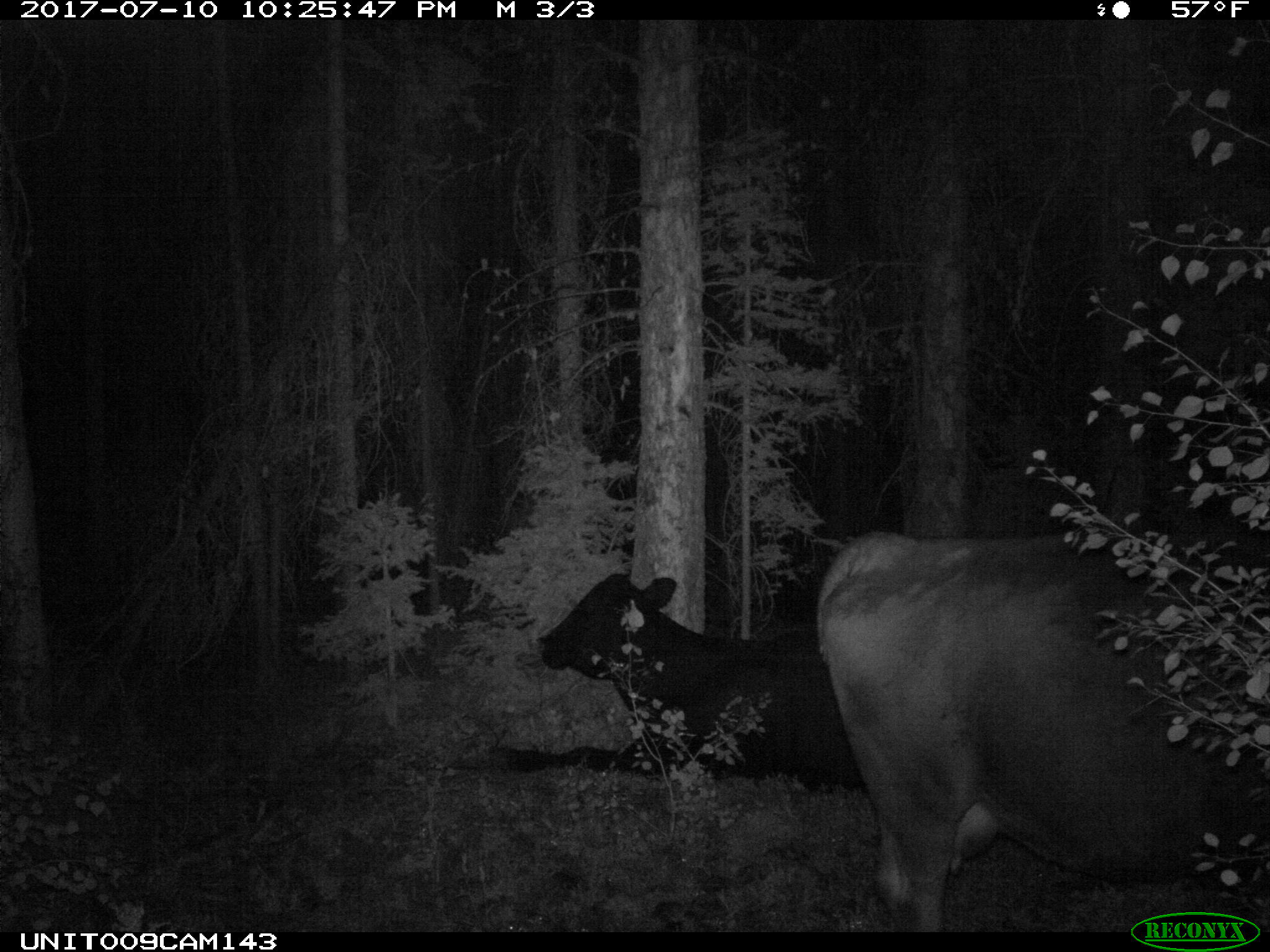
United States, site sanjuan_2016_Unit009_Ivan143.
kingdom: Animalia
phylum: Chordata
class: Mammalia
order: Artiodactyla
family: Bovidae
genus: Bos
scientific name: Bos taurus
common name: domestic cow